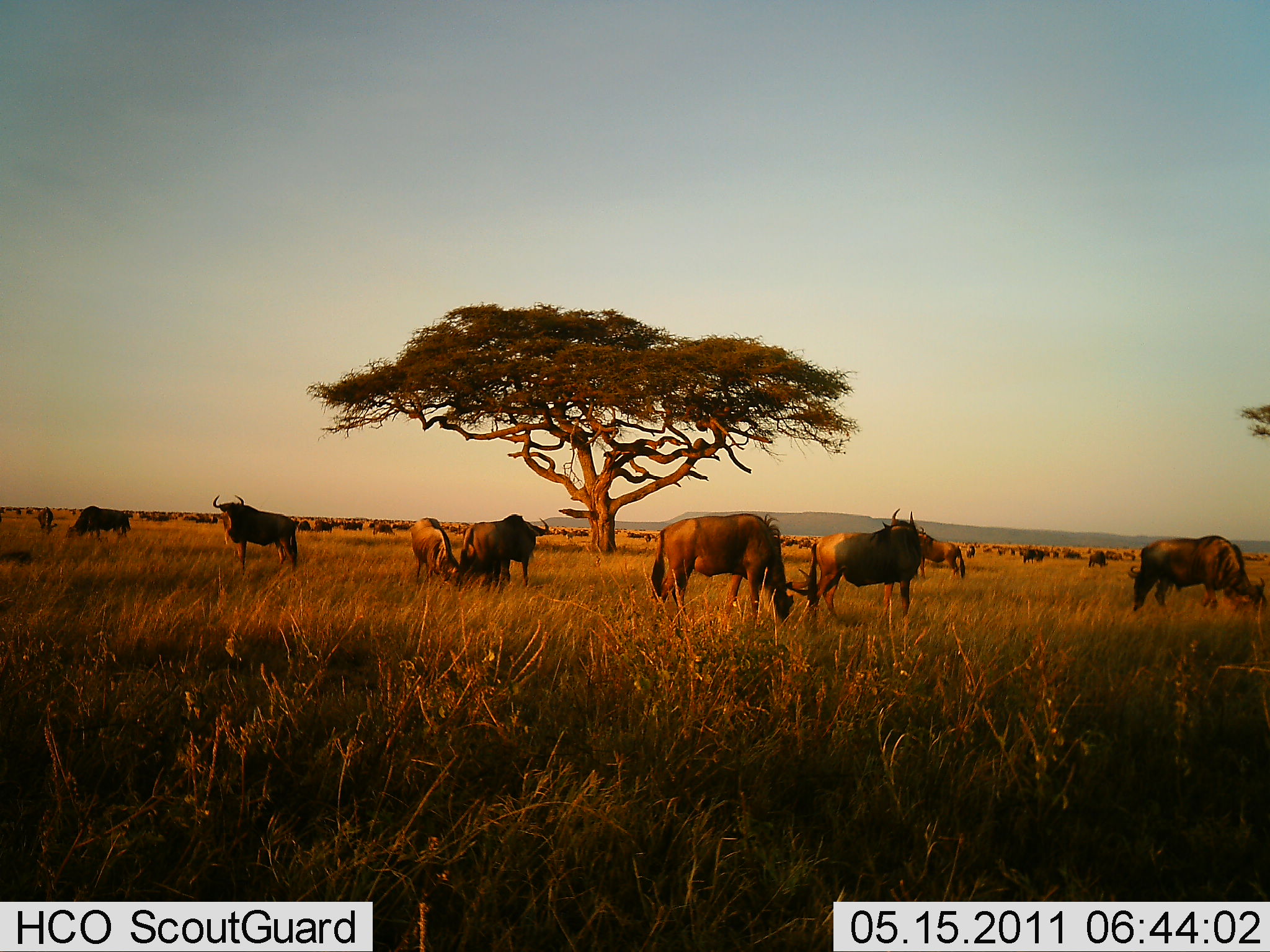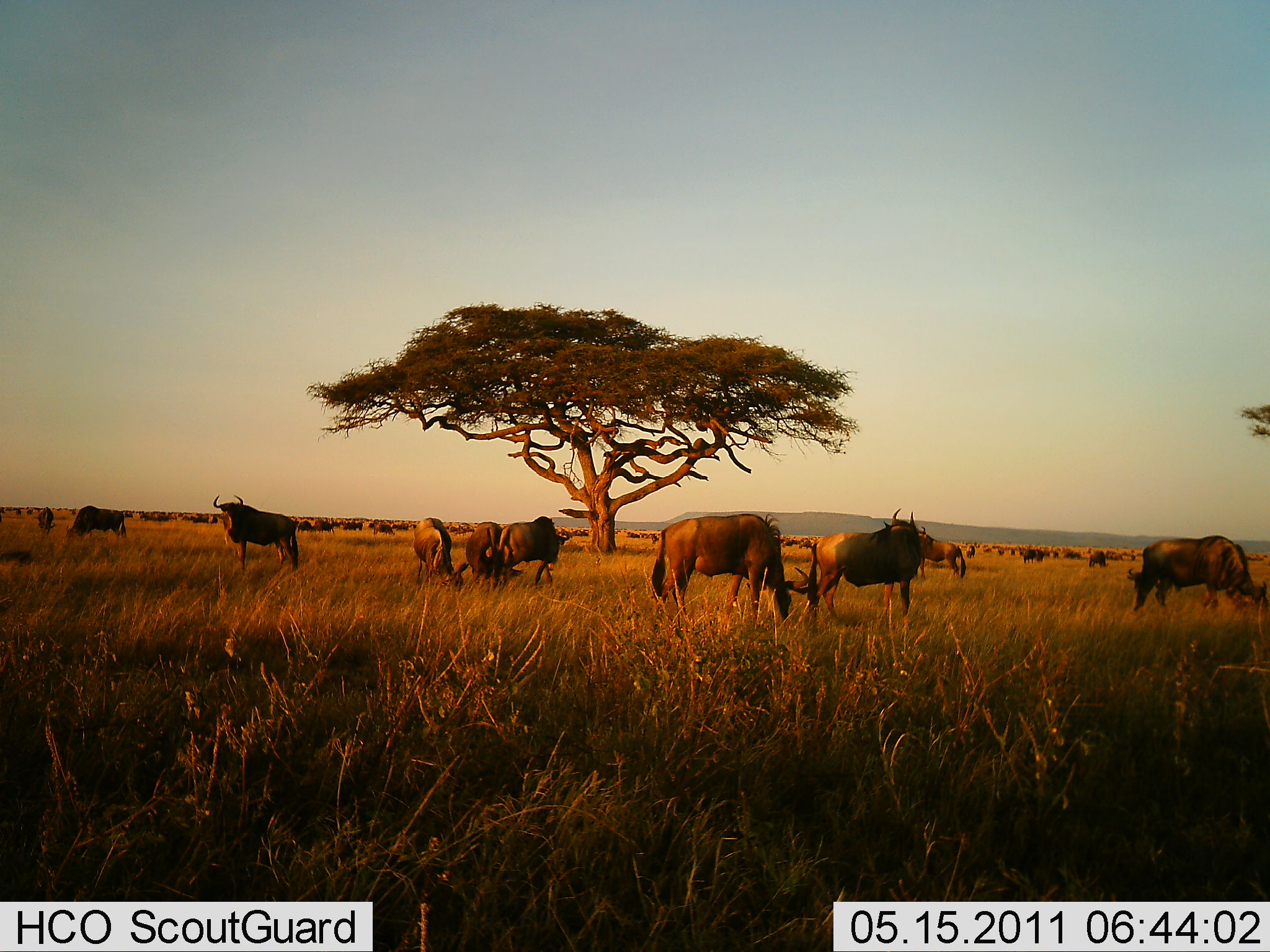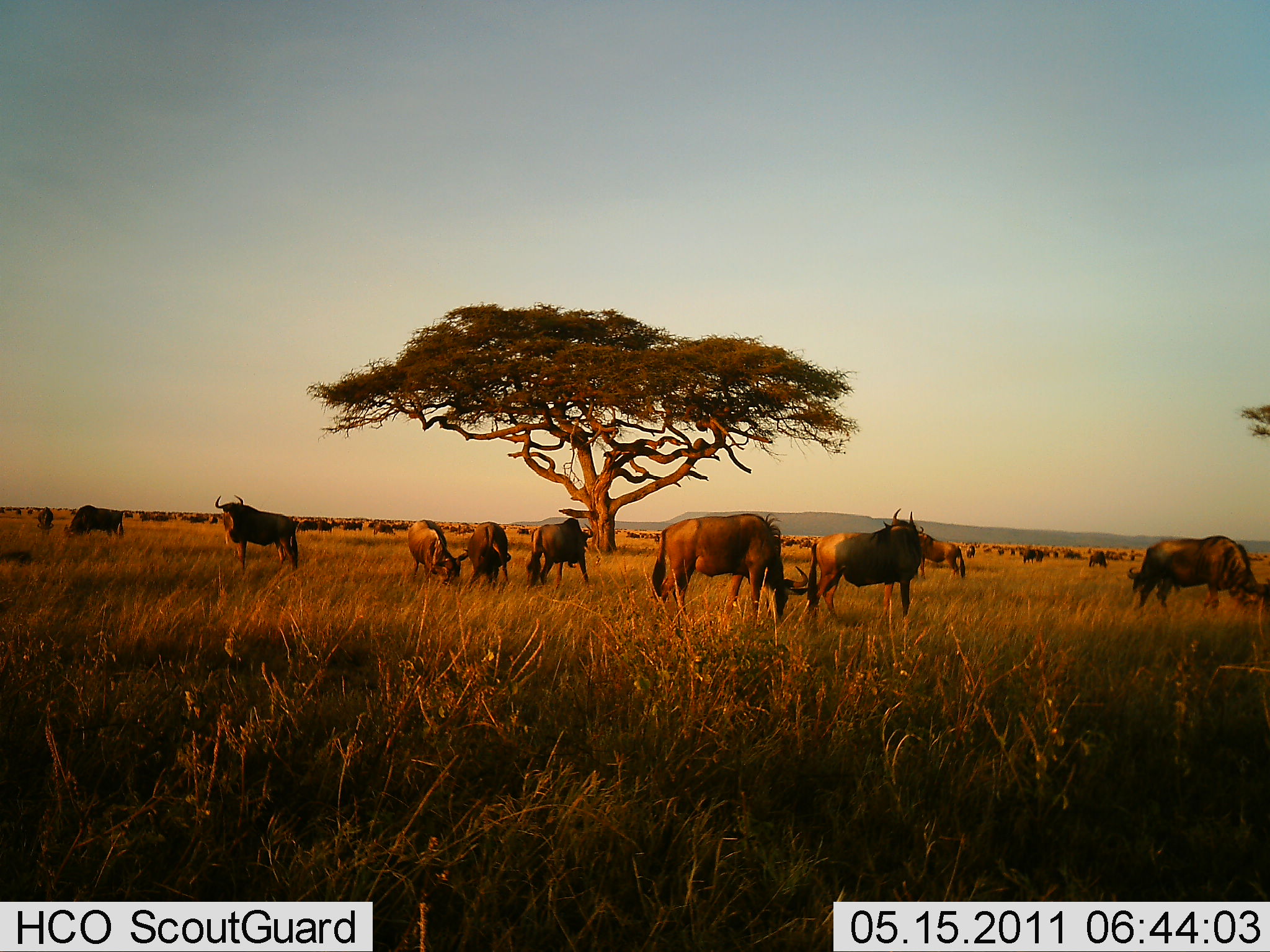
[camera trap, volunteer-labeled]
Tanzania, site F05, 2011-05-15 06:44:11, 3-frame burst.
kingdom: Animalia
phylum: Chordata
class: Mammalia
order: Artiodactyla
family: Bovidae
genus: Connochaetes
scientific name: Connochaetes taurinus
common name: blue wildebeest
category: wildebeest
Wildebeest (blue wildebeest) (Connochaetes taurinus), count 11-50. Behavior (volunteer vote fractions): standing 77%, resting 15%, moving 31%, interacting 8%. Young present (vote fraction): 0%. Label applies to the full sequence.